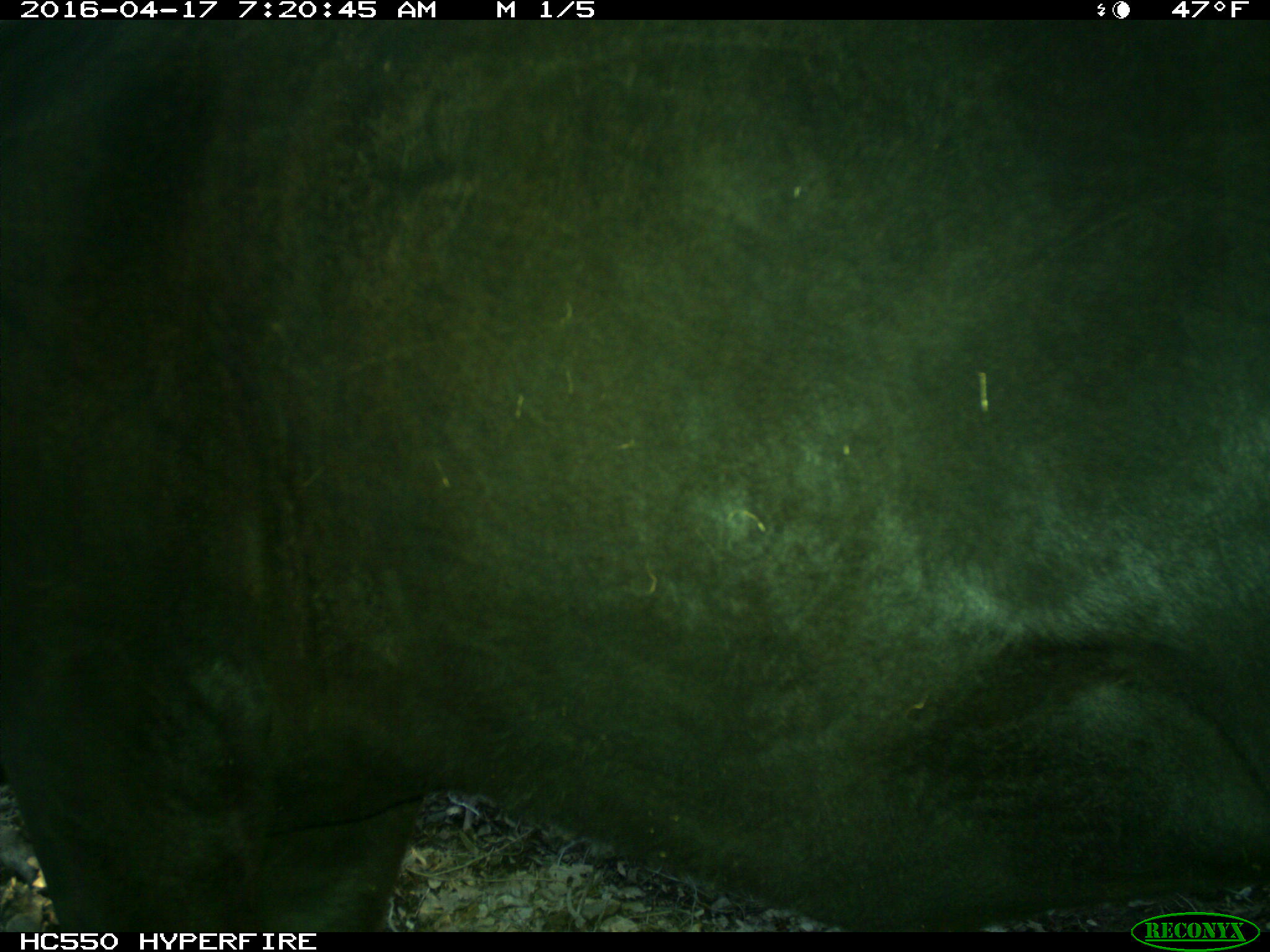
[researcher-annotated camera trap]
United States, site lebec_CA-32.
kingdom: Animalia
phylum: Chordata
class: Mammalia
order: Artiodactyla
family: Bovidae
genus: Bos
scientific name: Bos taurus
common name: domestic cow